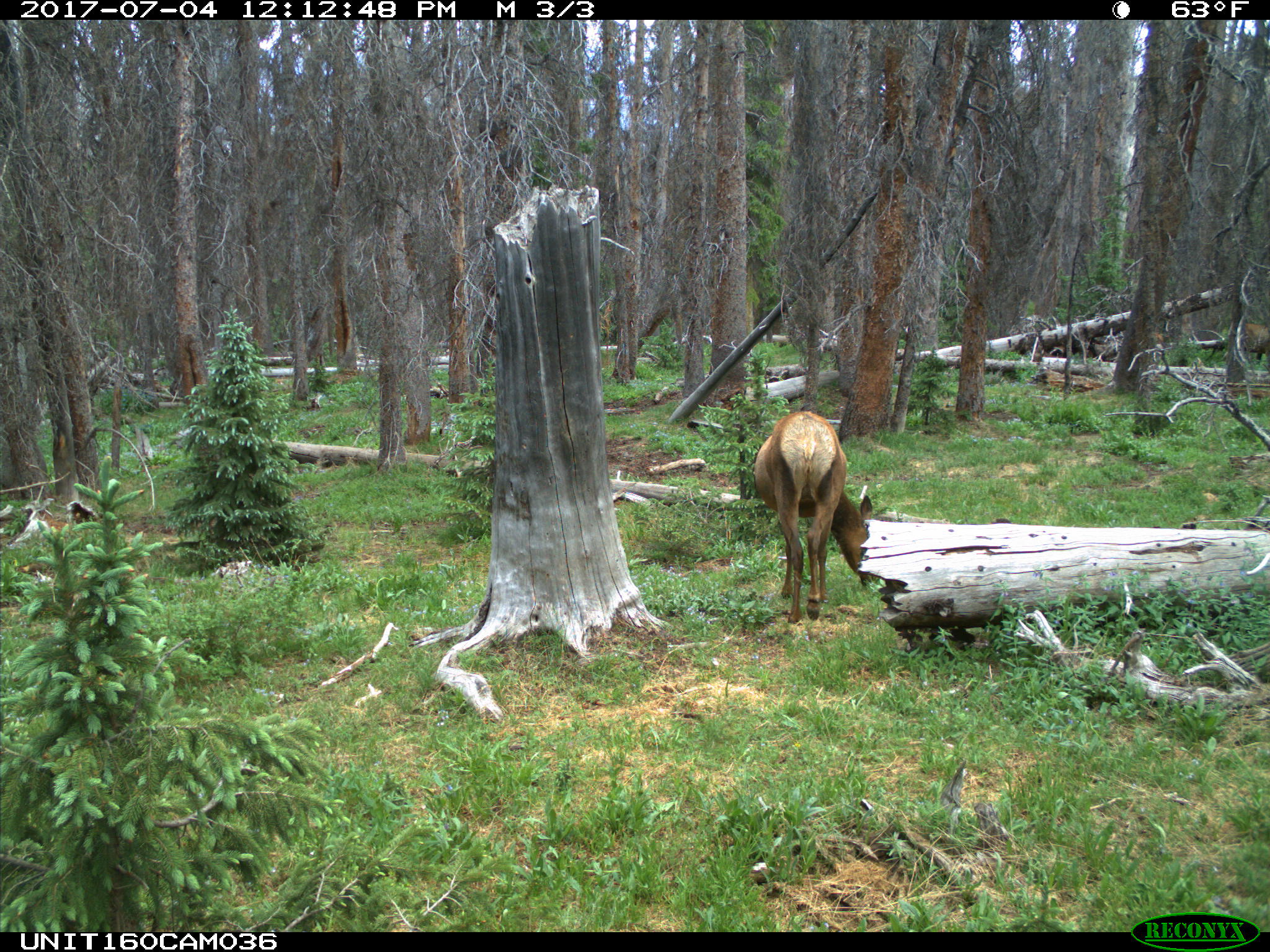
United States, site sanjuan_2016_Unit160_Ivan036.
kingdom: Animalia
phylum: Chordata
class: Mammalia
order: Artiodactyla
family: Cervidae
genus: Cervus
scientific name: Cervus elaphus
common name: red deer